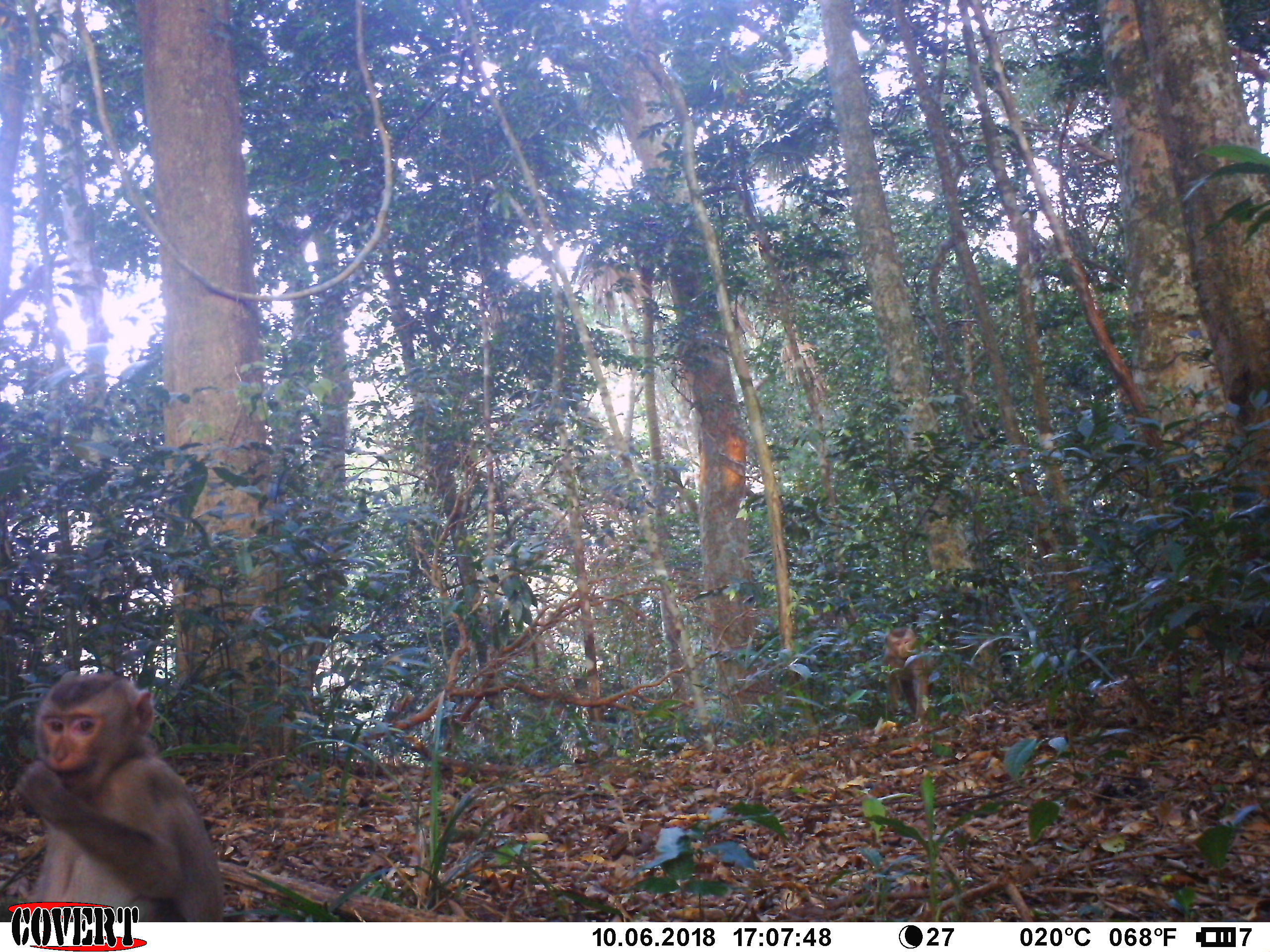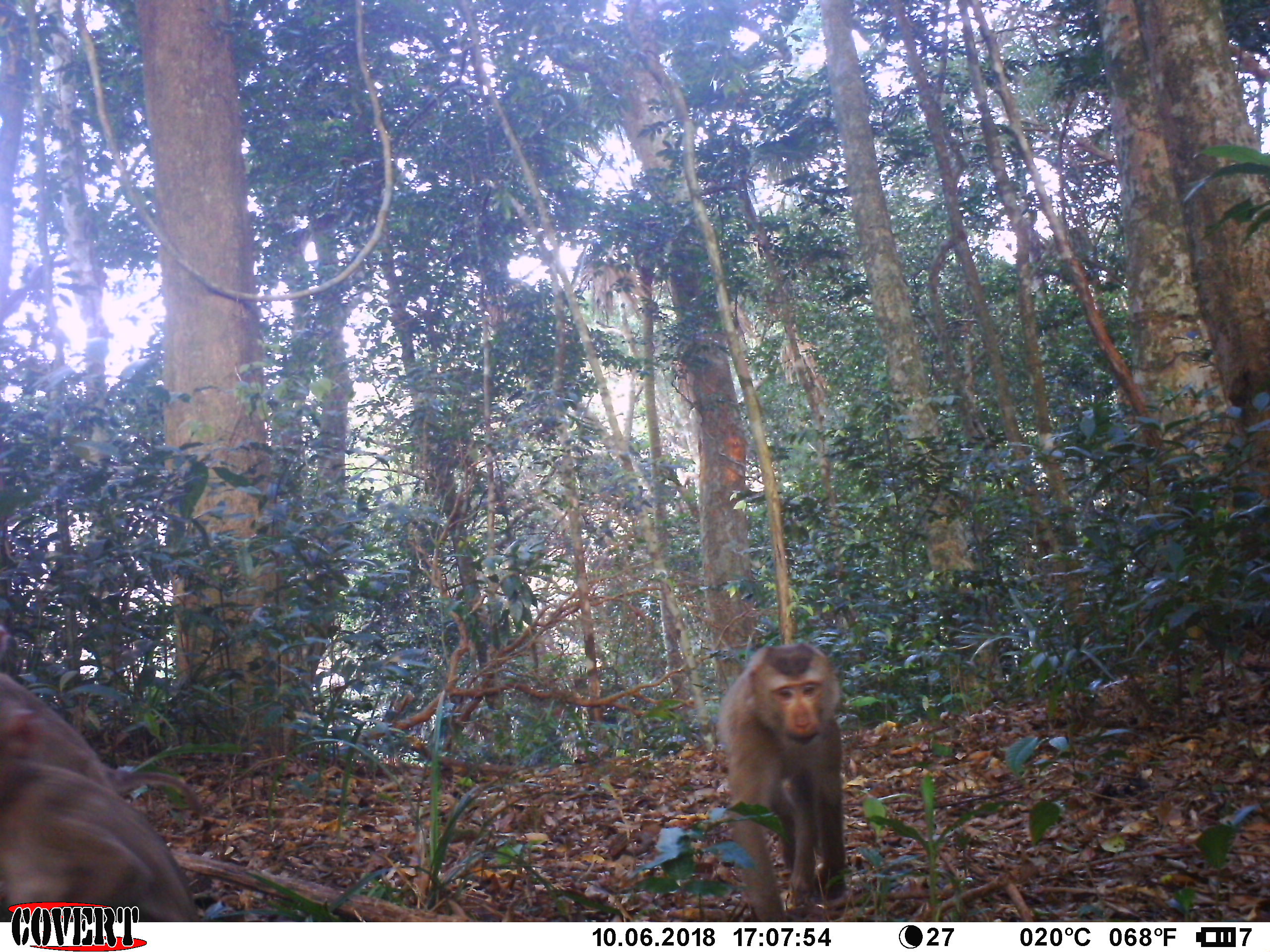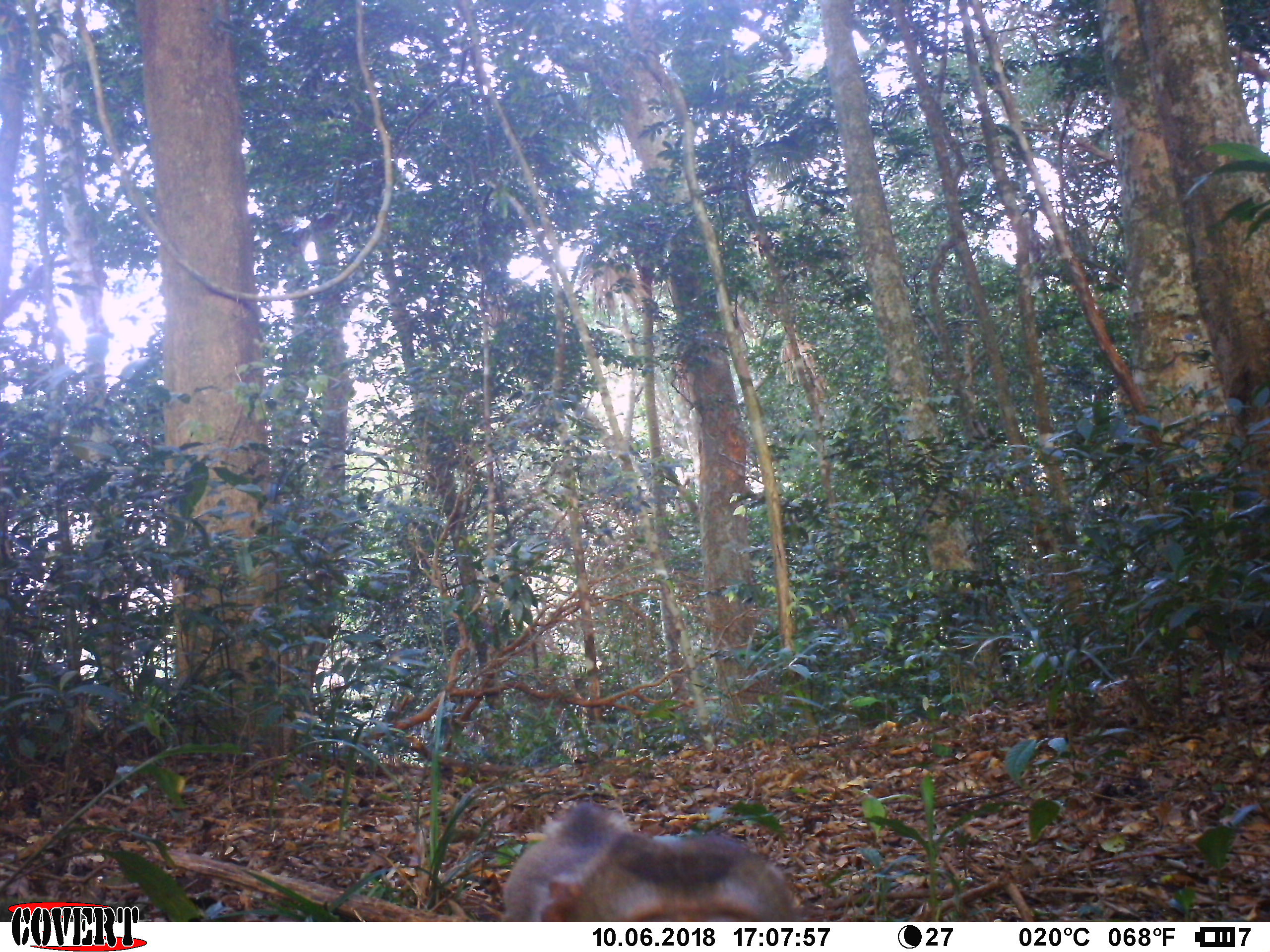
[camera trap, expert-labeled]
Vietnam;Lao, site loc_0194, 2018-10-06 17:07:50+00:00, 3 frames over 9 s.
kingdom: Animalia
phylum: Chordata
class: Mammalia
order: Primates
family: Cercopithecidae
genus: Macaca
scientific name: Macaca nemestrina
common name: pig-tailed macaque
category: pig tailed macaque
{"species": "pig tailed macaque (pig-tailed macaque) (Macaca nemestrina)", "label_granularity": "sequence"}